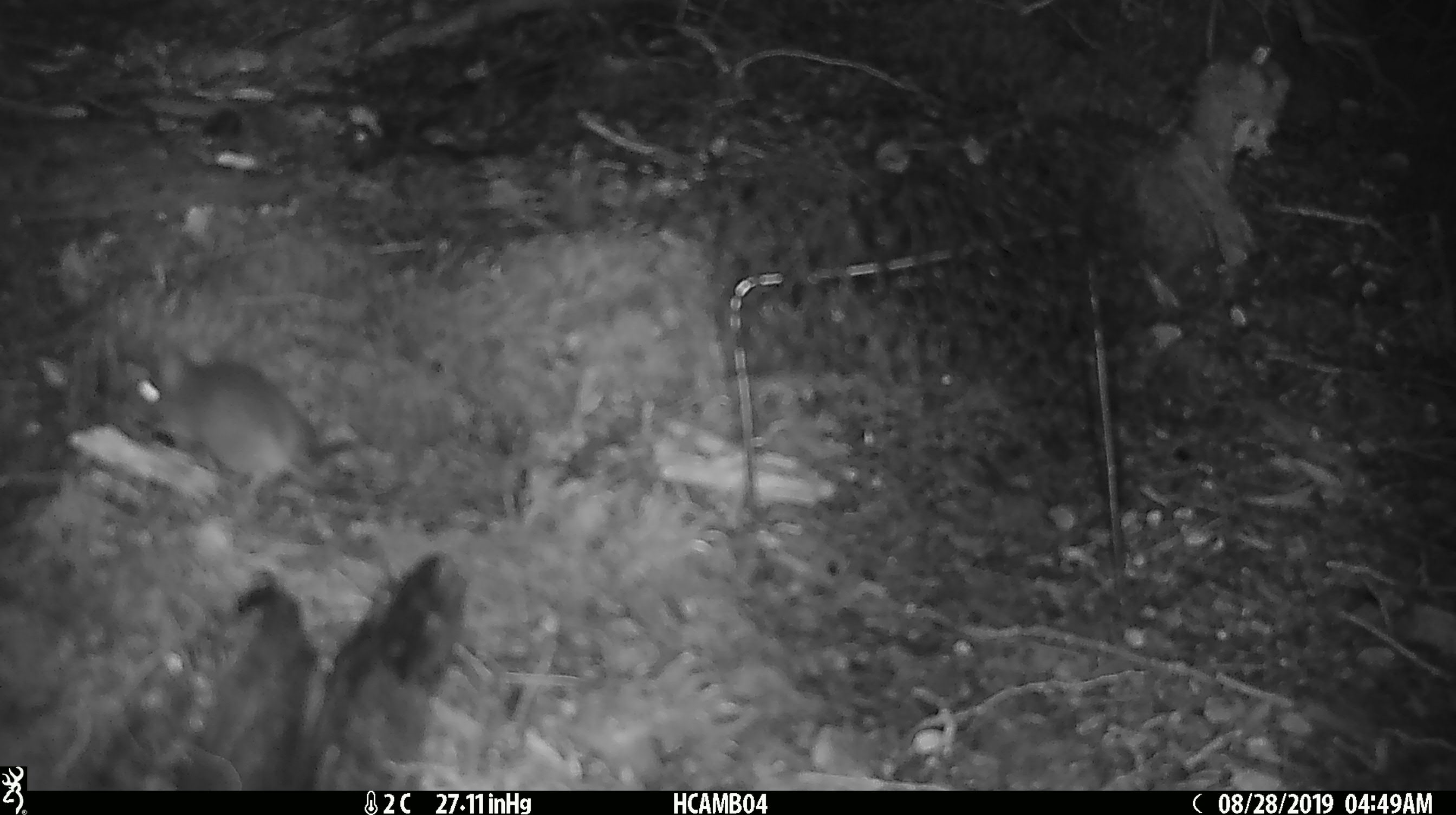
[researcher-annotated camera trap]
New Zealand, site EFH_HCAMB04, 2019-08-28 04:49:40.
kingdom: Animalia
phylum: Chordata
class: Mammalia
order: Rodentia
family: Muridae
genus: Mus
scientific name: Mus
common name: mouse